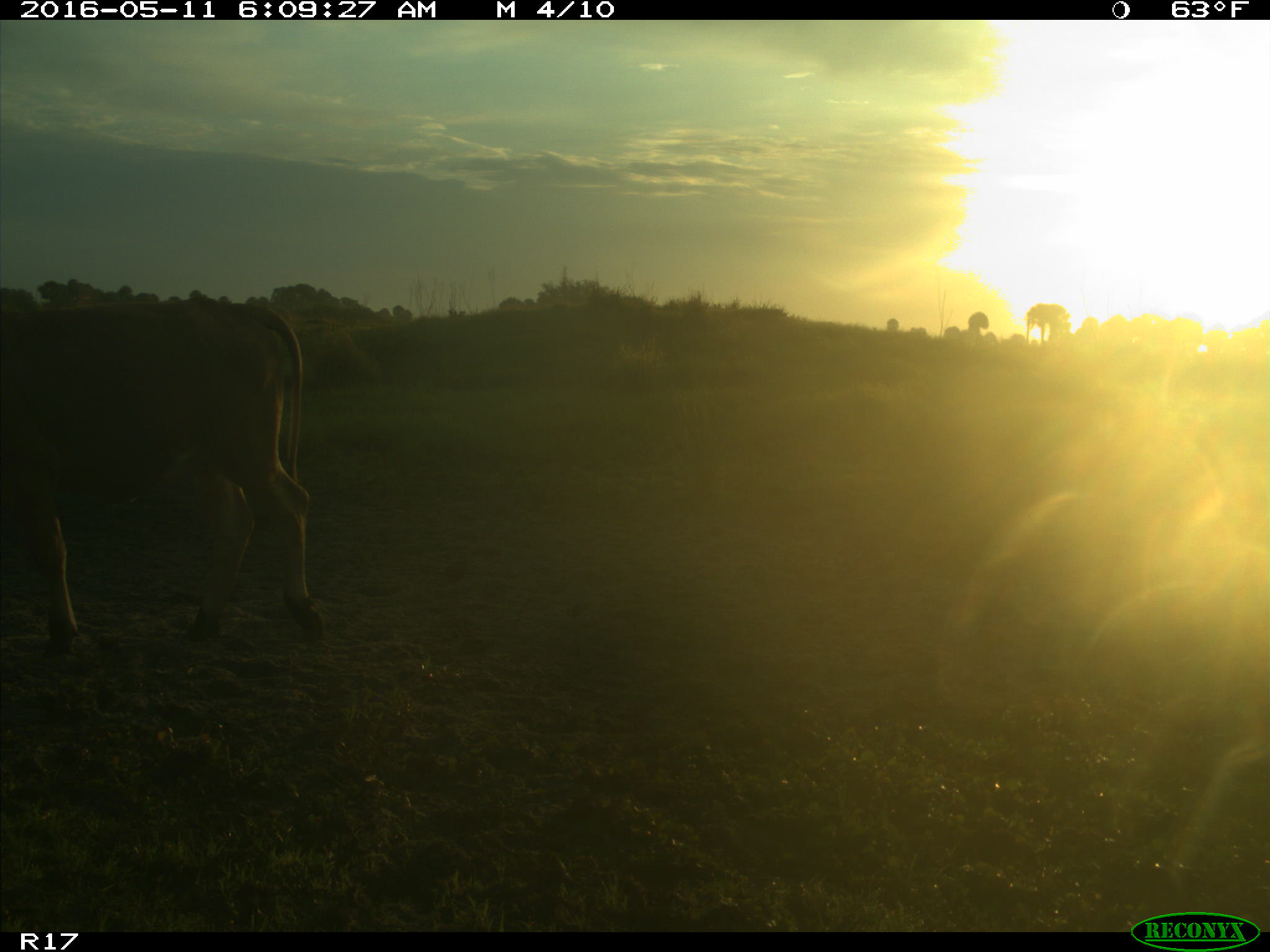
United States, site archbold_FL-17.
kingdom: Animalia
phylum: Chordata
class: Mammalia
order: Artiodactyla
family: Bovidae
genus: Bos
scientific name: Bos taurus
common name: domestic cow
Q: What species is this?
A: Bos taurus (domestic cow).